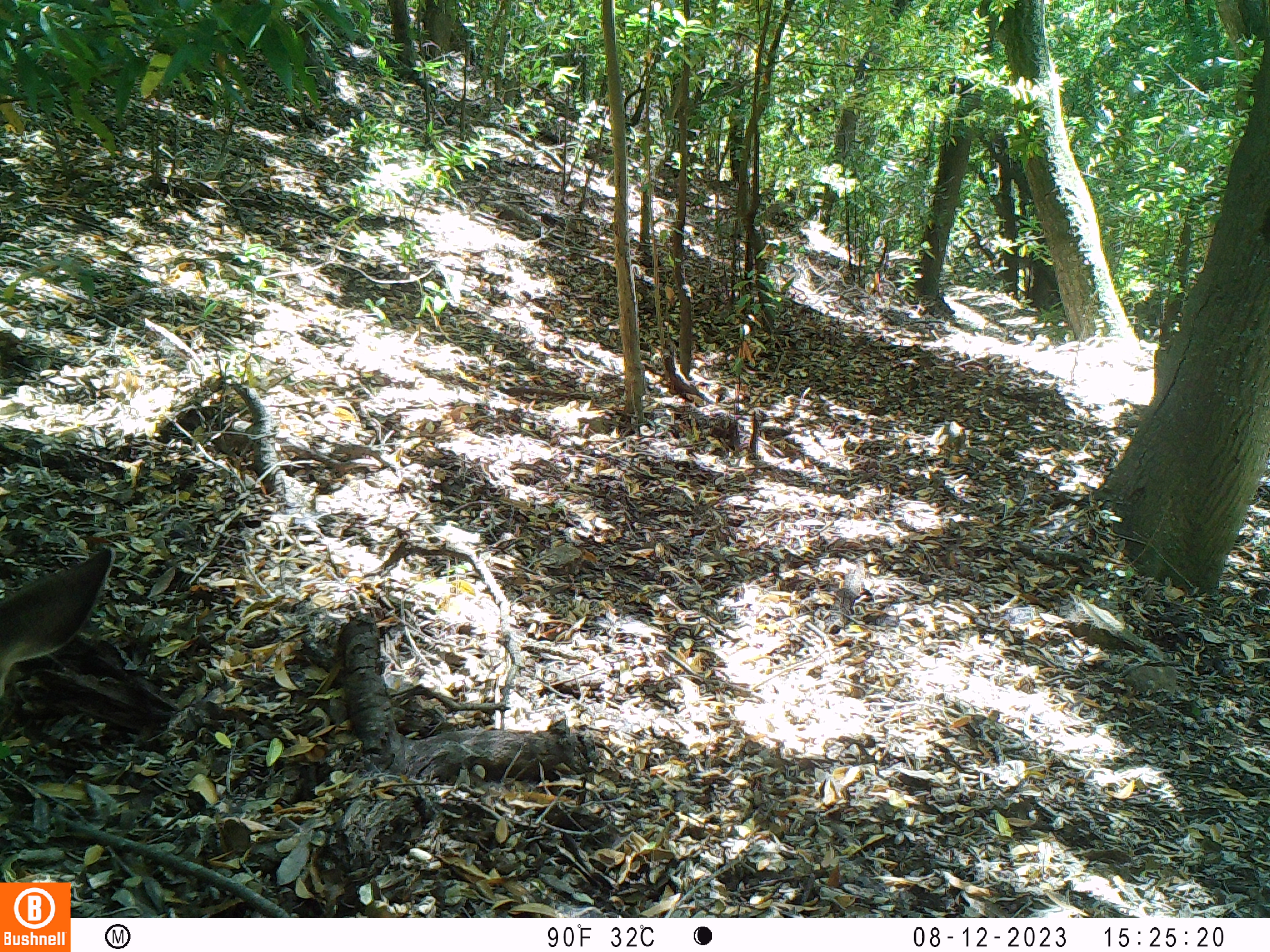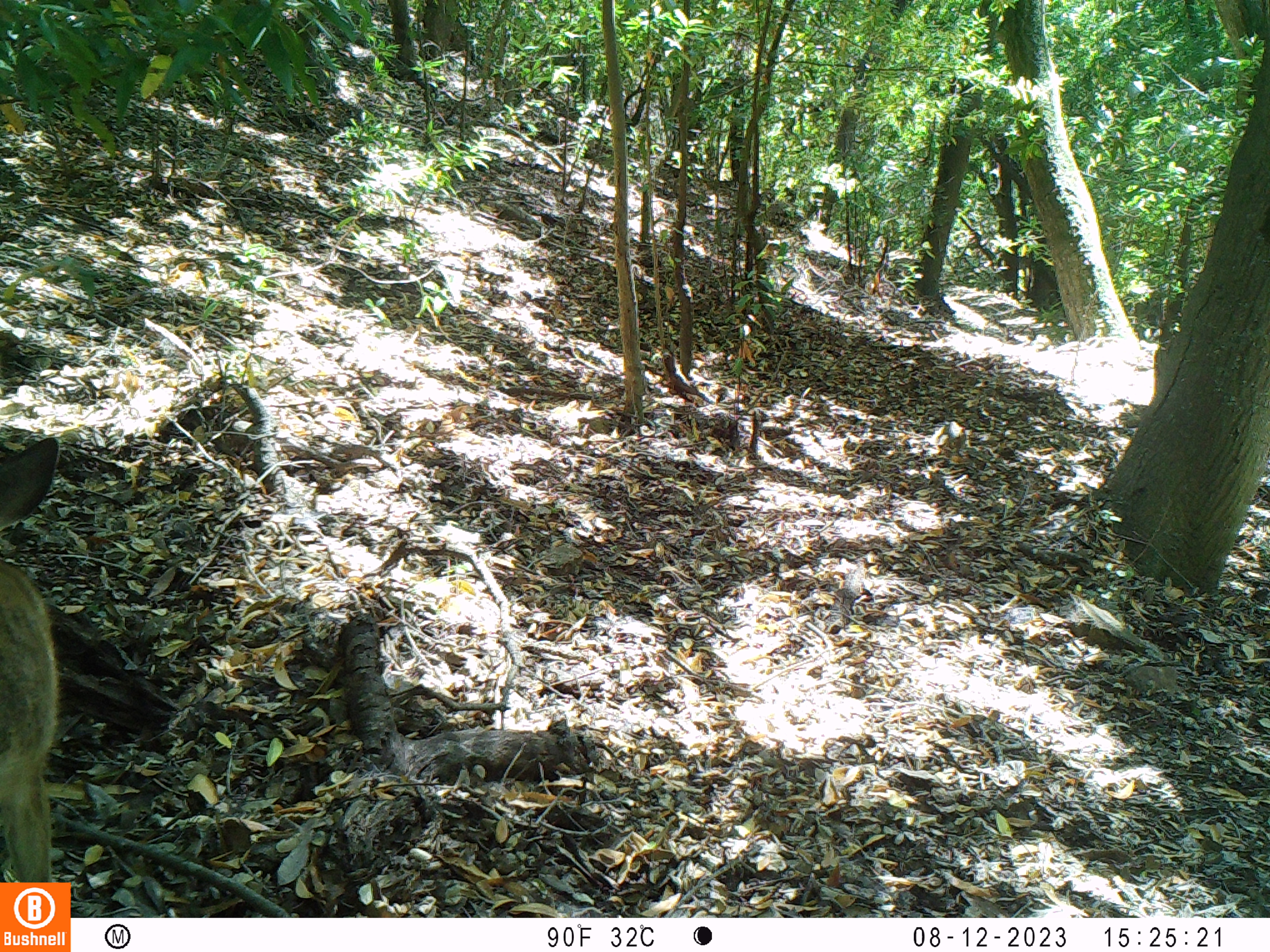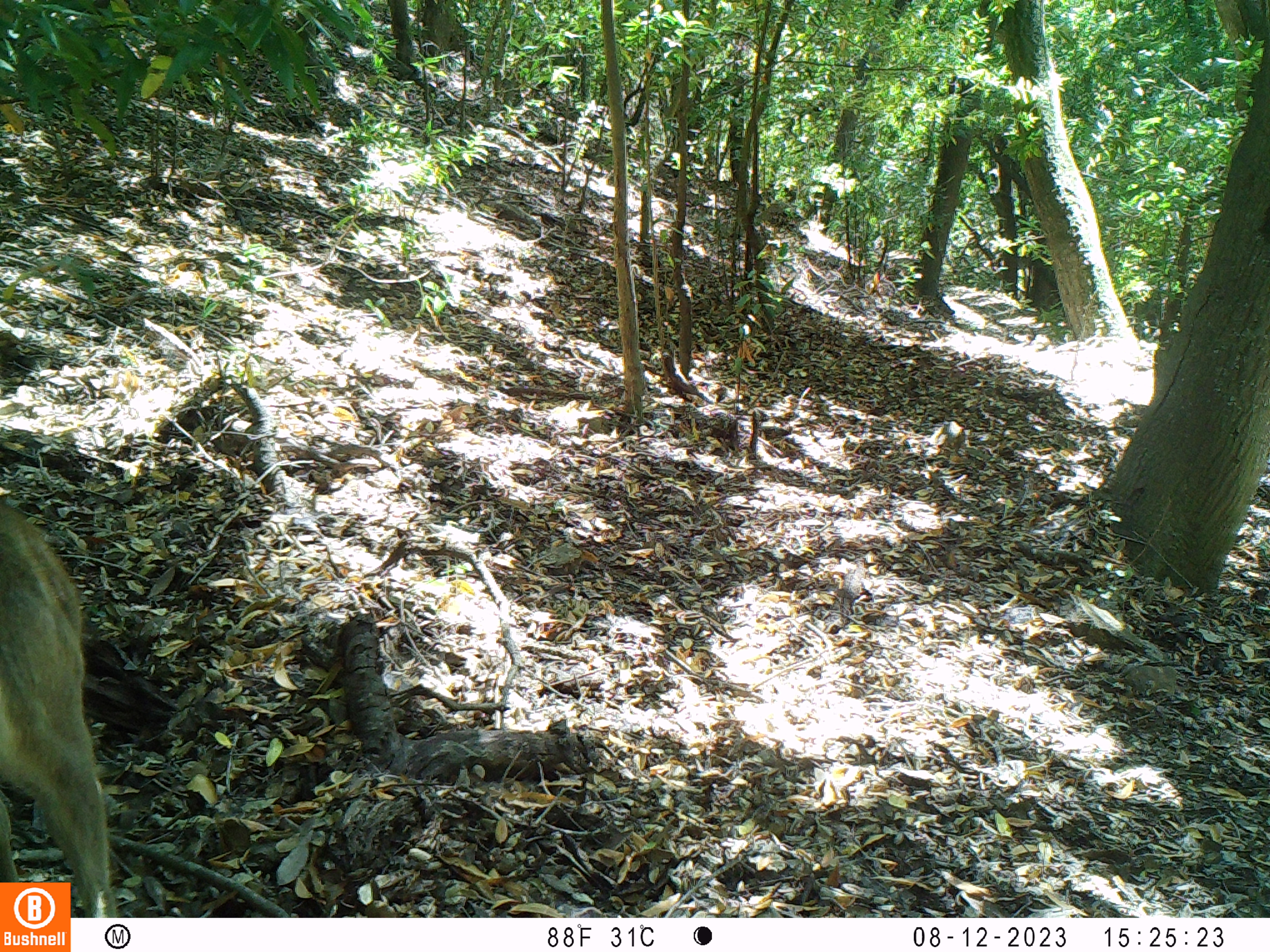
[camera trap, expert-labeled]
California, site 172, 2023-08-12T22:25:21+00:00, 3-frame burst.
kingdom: Animalia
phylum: Chordata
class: Mammalia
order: Artiodactyla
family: Cervidae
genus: Odocoileus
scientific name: Odocoileus hemionus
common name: mule deer